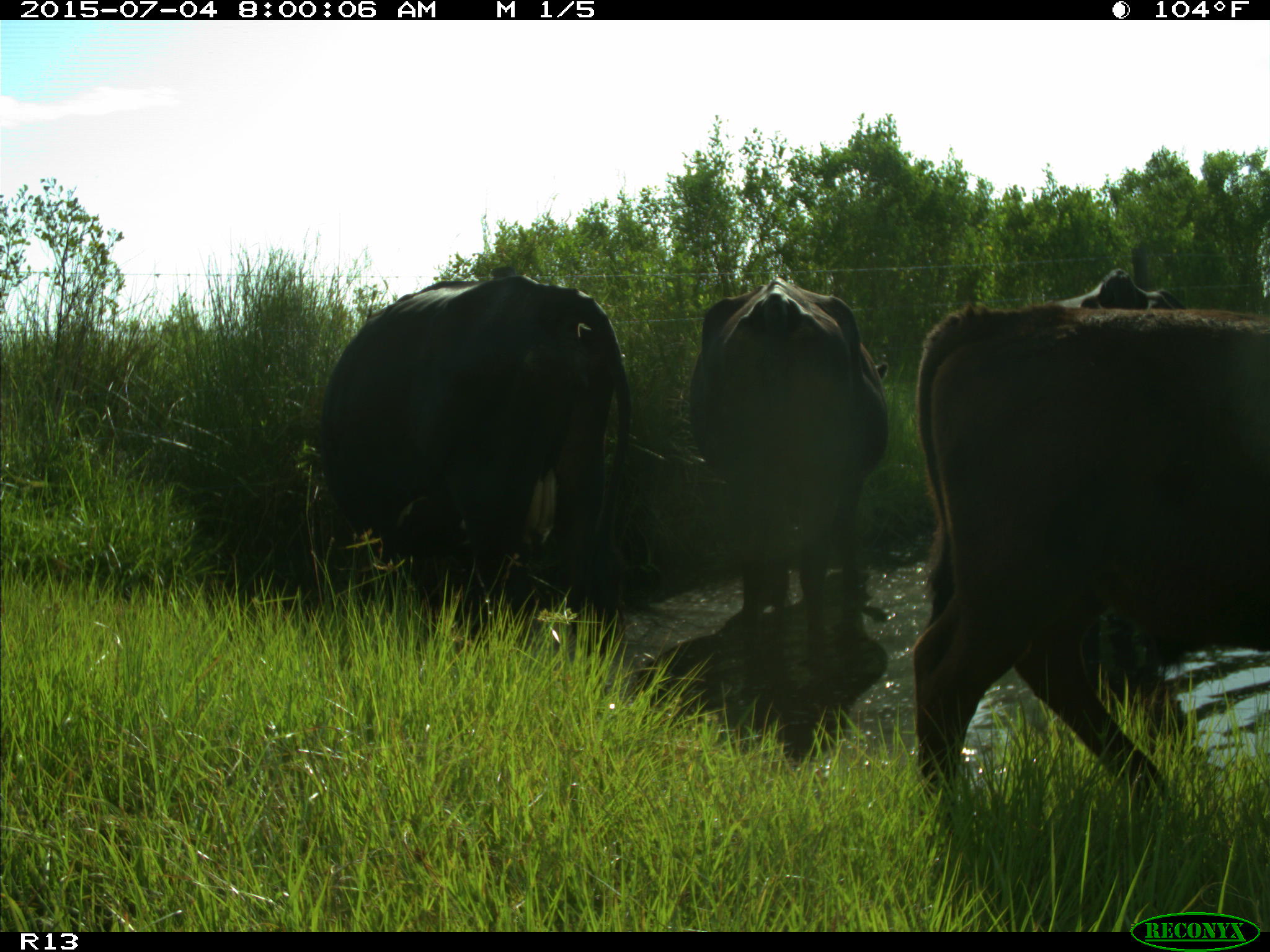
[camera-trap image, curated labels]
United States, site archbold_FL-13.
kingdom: Animalia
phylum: Chordata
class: Mammalia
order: Artiodactyla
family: Bovidae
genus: Bos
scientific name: Bos taurus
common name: domestic cow